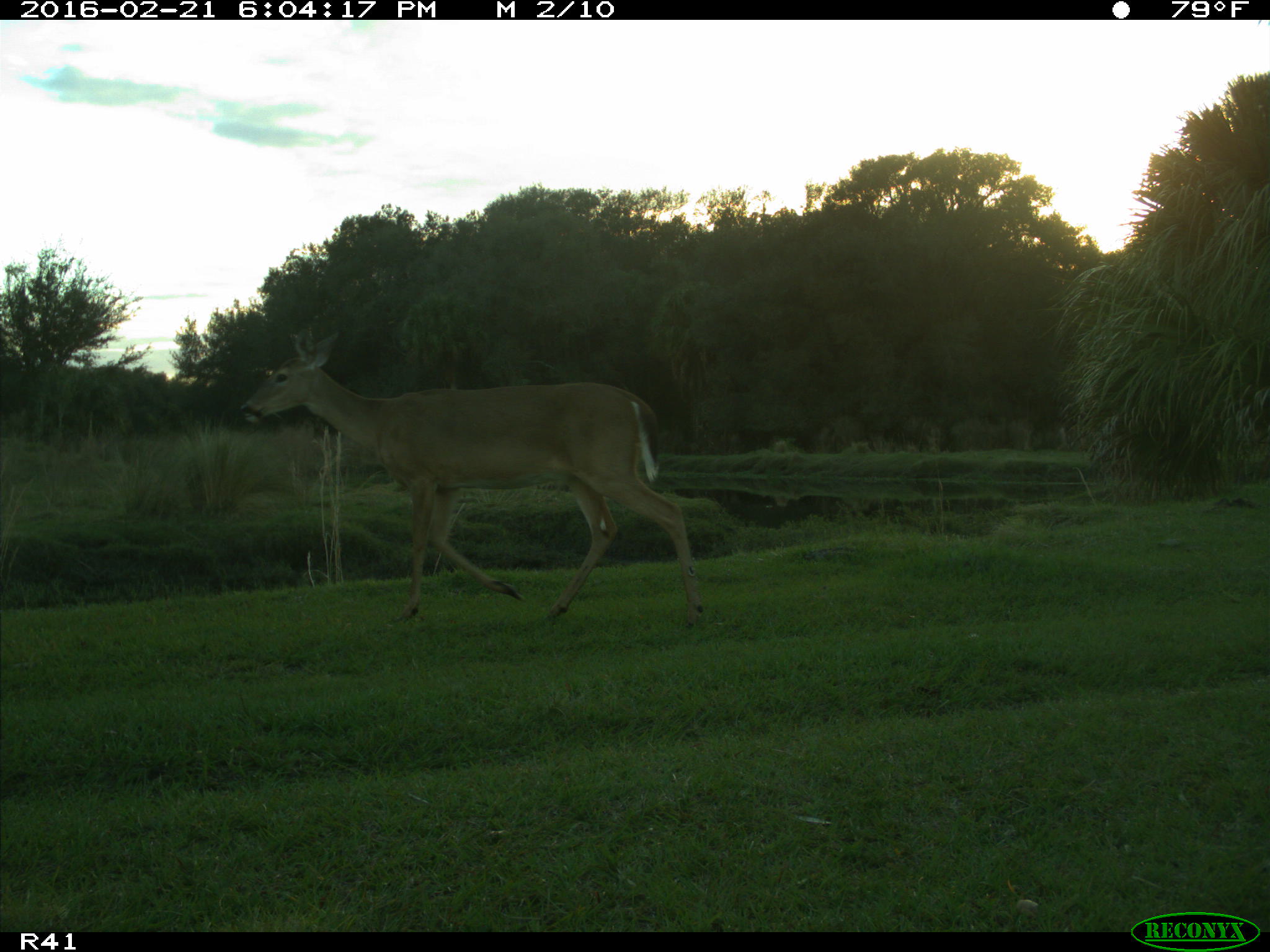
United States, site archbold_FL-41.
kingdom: Animalia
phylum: Chordata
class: Mammalia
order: Artiodactyla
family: Cervidae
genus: Odocoileus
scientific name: Odocoileus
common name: deer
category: unidentified deer